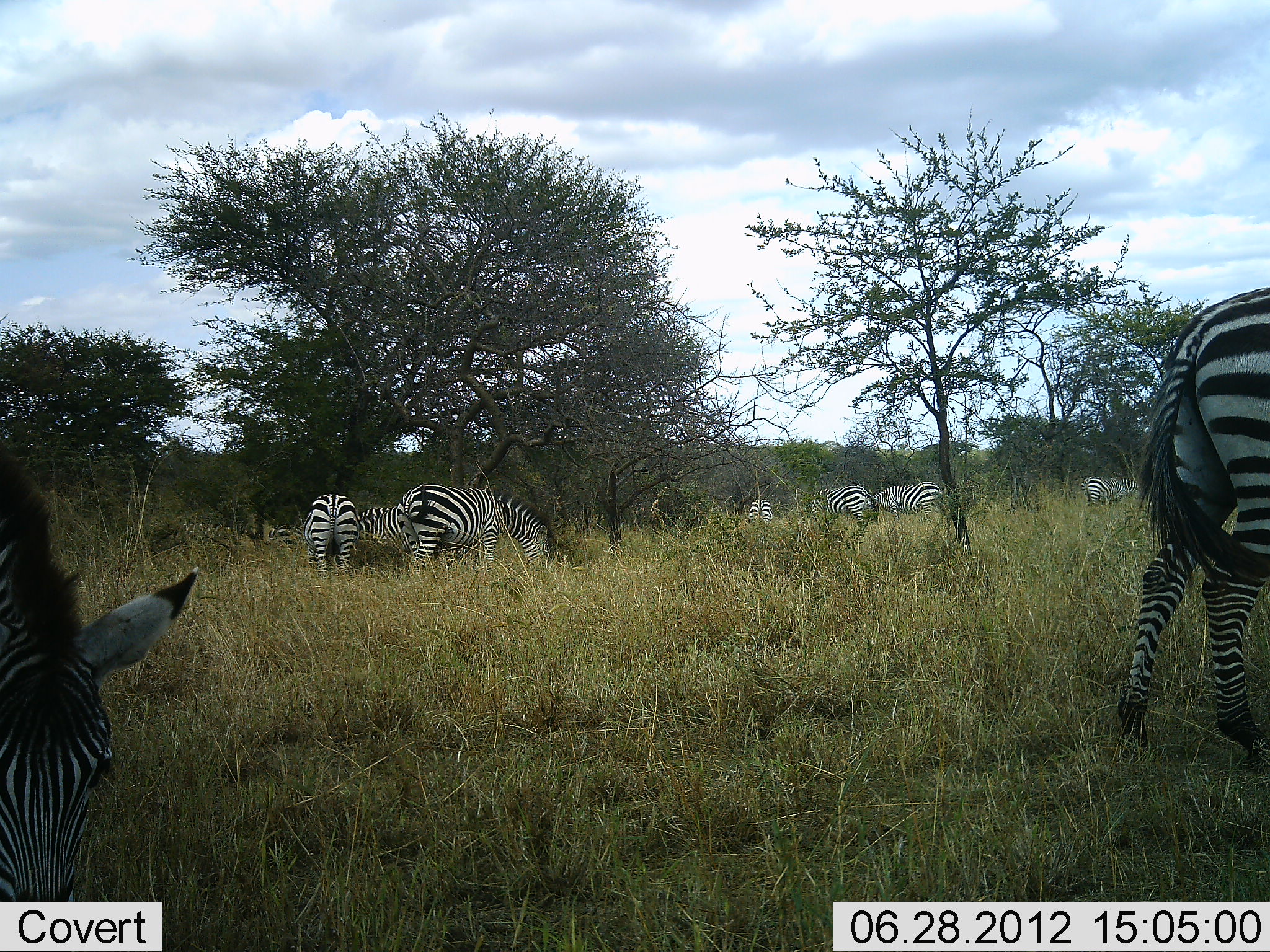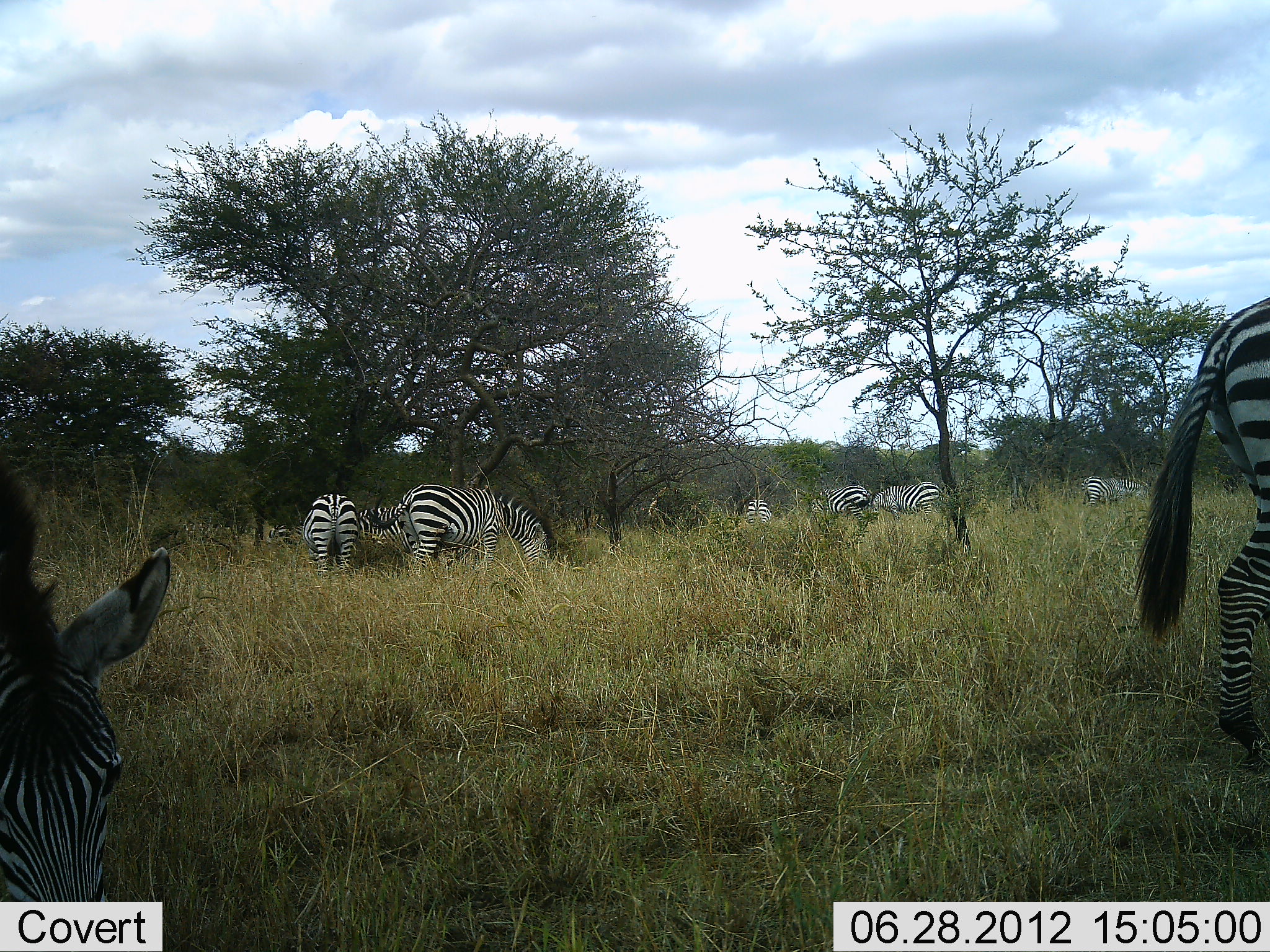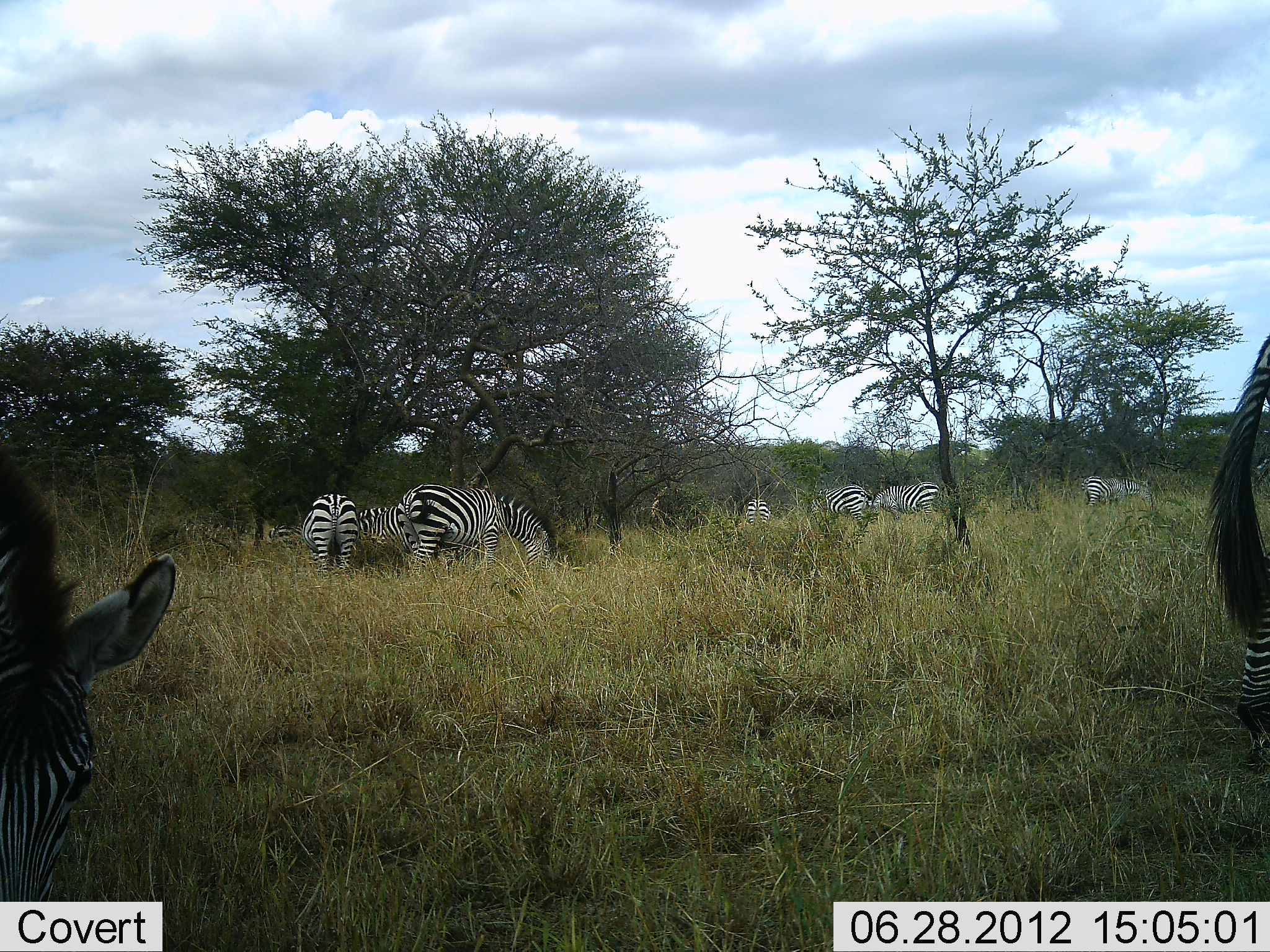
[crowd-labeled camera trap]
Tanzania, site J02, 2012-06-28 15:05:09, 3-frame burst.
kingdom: Animalia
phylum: Chordata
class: Mammalia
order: Perissodactyla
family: Equidae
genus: Equus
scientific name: Equus quagga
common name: plains zebra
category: zebra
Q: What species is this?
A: Zebra (plains zebra) (Equus quagga).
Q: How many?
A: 9.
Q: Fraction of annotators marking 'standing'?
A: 30%.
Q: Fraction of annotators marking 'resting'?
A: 0%.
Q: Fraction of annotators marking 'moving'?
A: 10%.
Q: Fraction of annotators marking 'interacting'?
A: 0%.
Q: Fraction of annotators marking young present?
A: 0%.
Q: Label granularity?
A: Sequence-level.